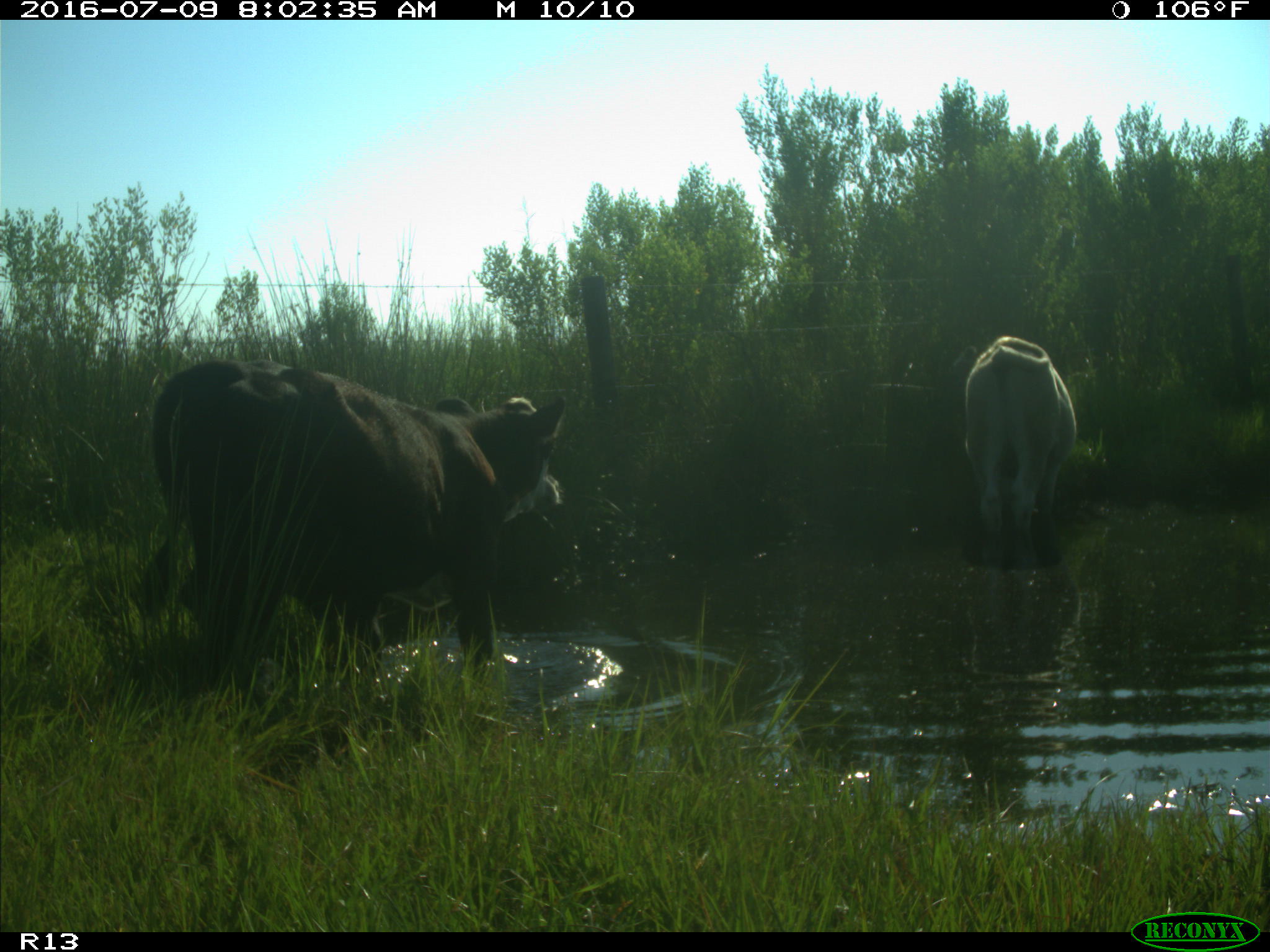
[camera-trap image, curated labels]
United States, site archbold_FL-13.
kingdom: Animalia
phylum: Chordata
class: Mammalia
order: Artiodactyla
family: Bovidae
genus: Bos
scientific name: Bos taurus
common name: domestic cow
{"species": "Bos taurus (domestic cow)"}